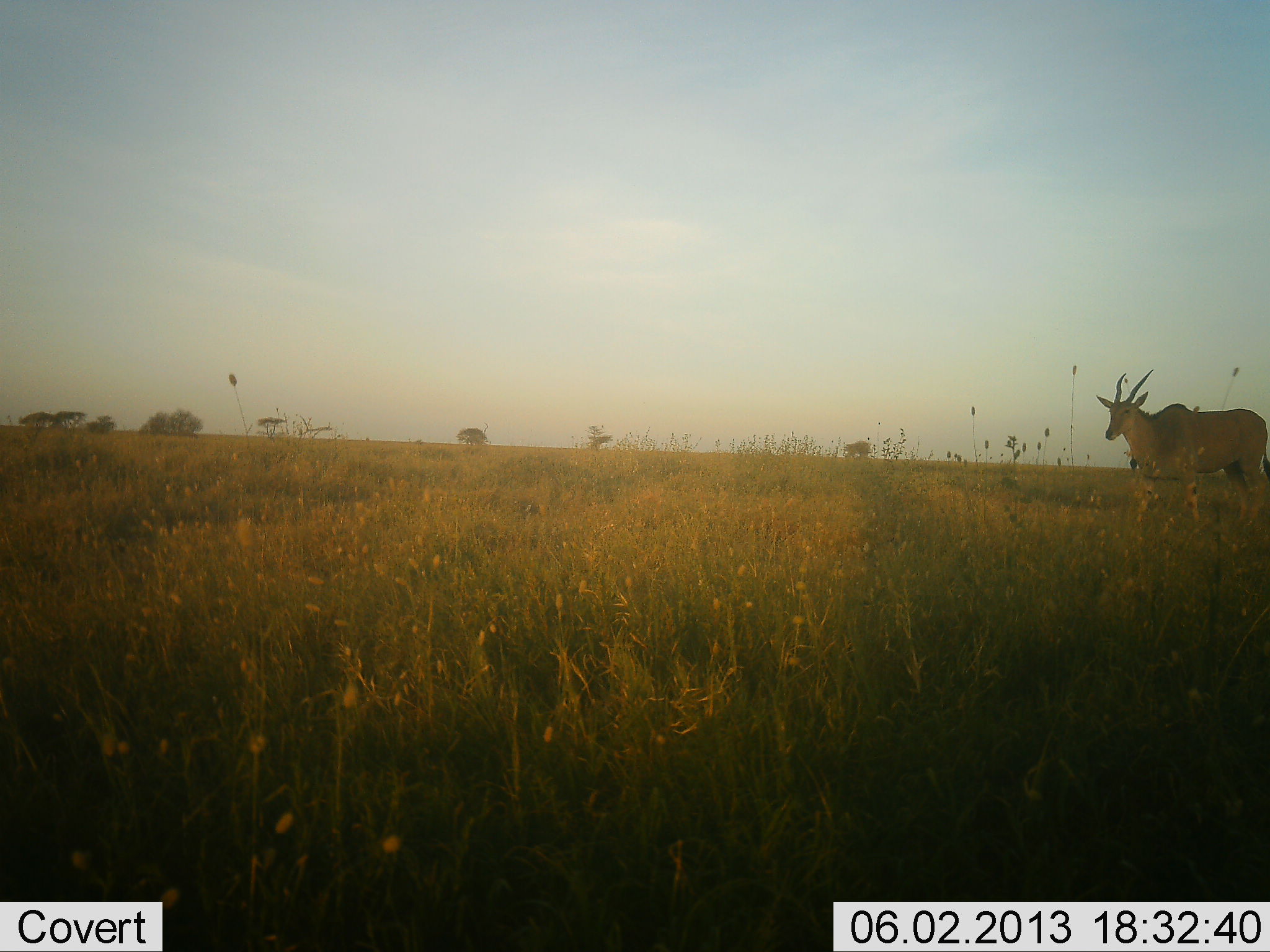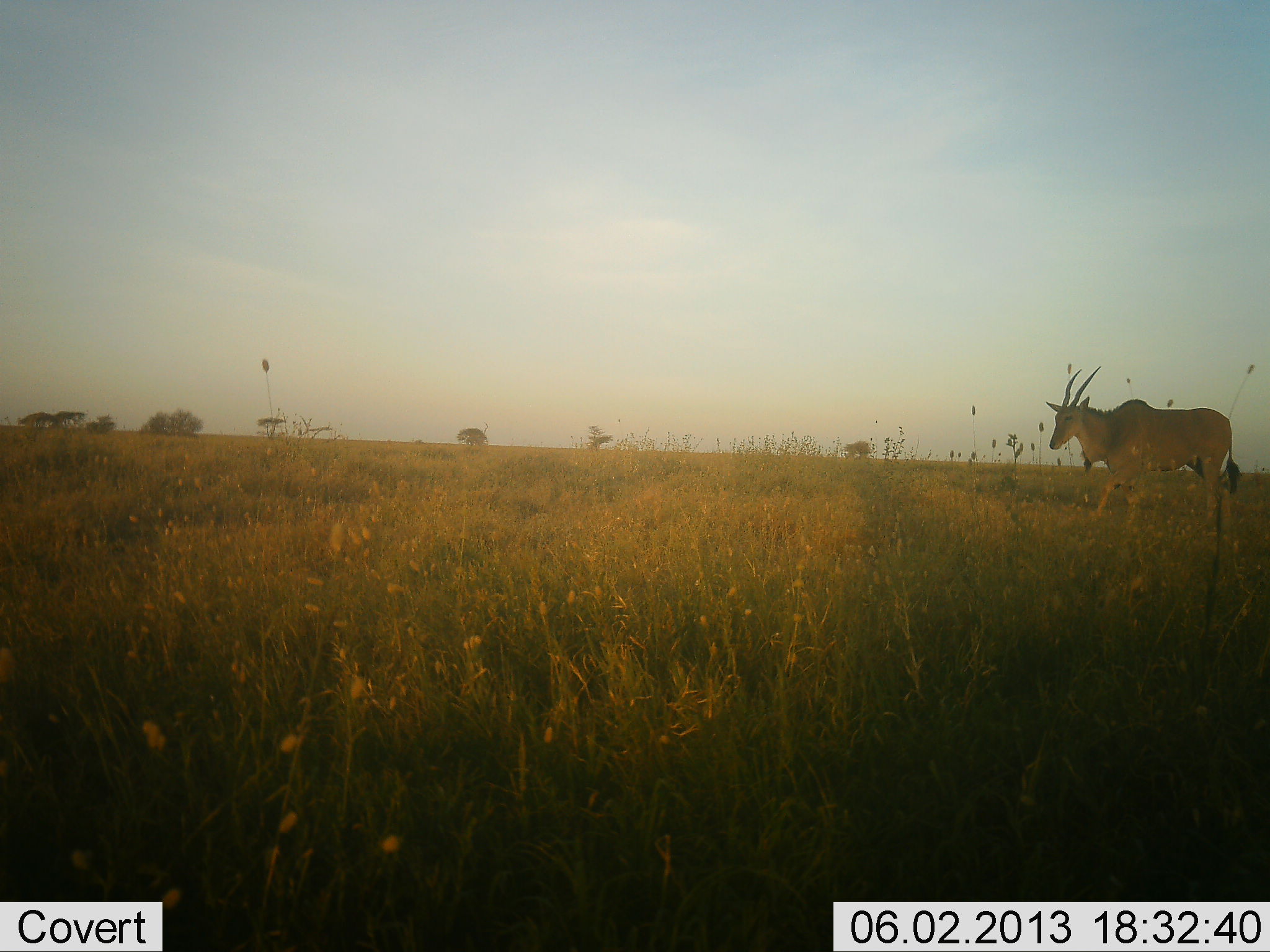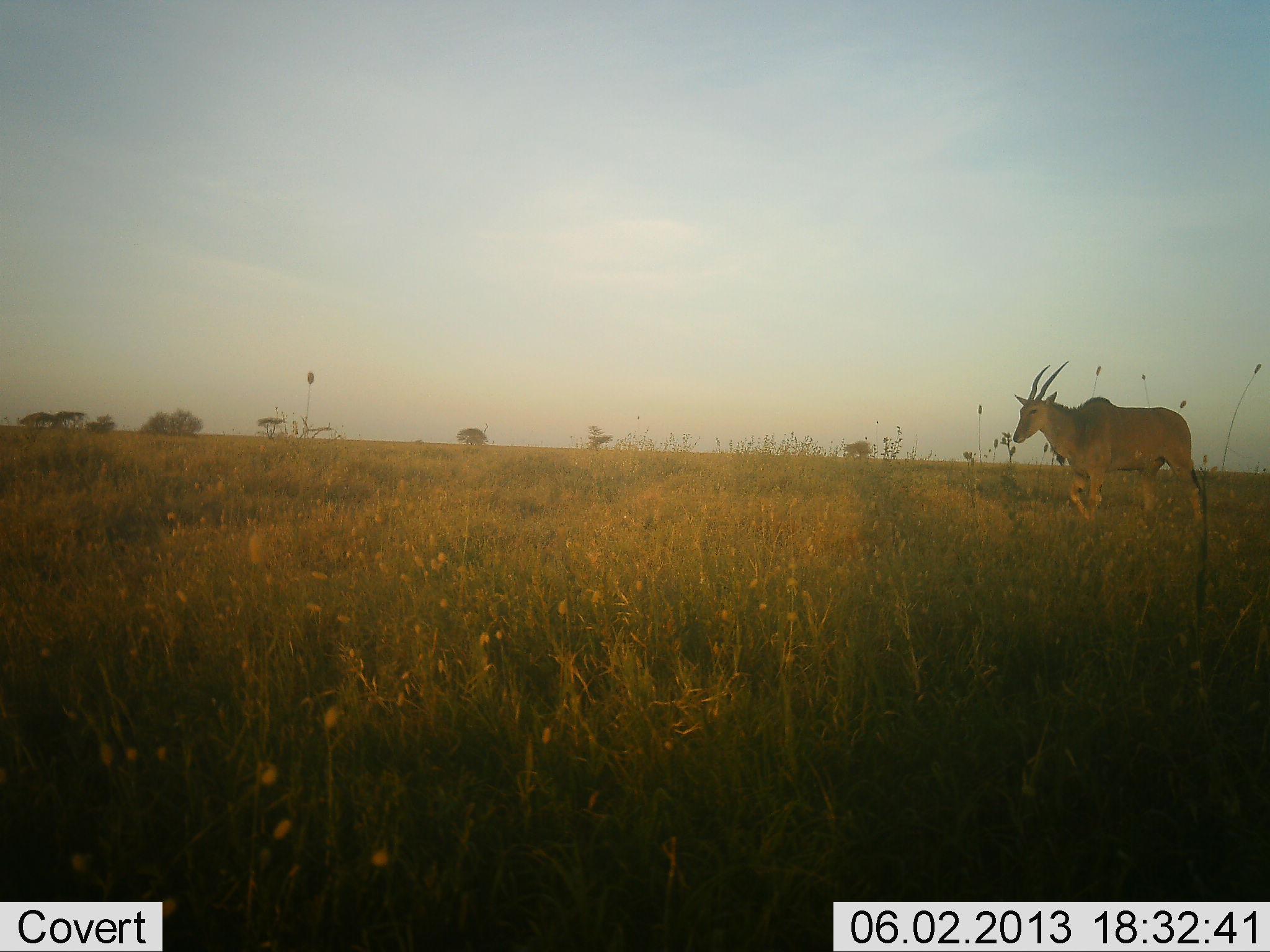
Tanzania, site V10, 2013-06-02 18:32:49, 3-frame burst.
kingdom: Animalia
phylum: Chordata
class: Mammalia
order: Artiodactyla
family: Bovidae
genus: Tragelaphus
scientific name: Tragelaphus oryx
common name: eland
Eland (Tragelaphus oryx), count 1. Behavior (volunteer vote fractions): standing 13%, resting 0%, moving 93%, interacting 0%. Young present (vote fraction): 0%. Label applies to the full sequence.